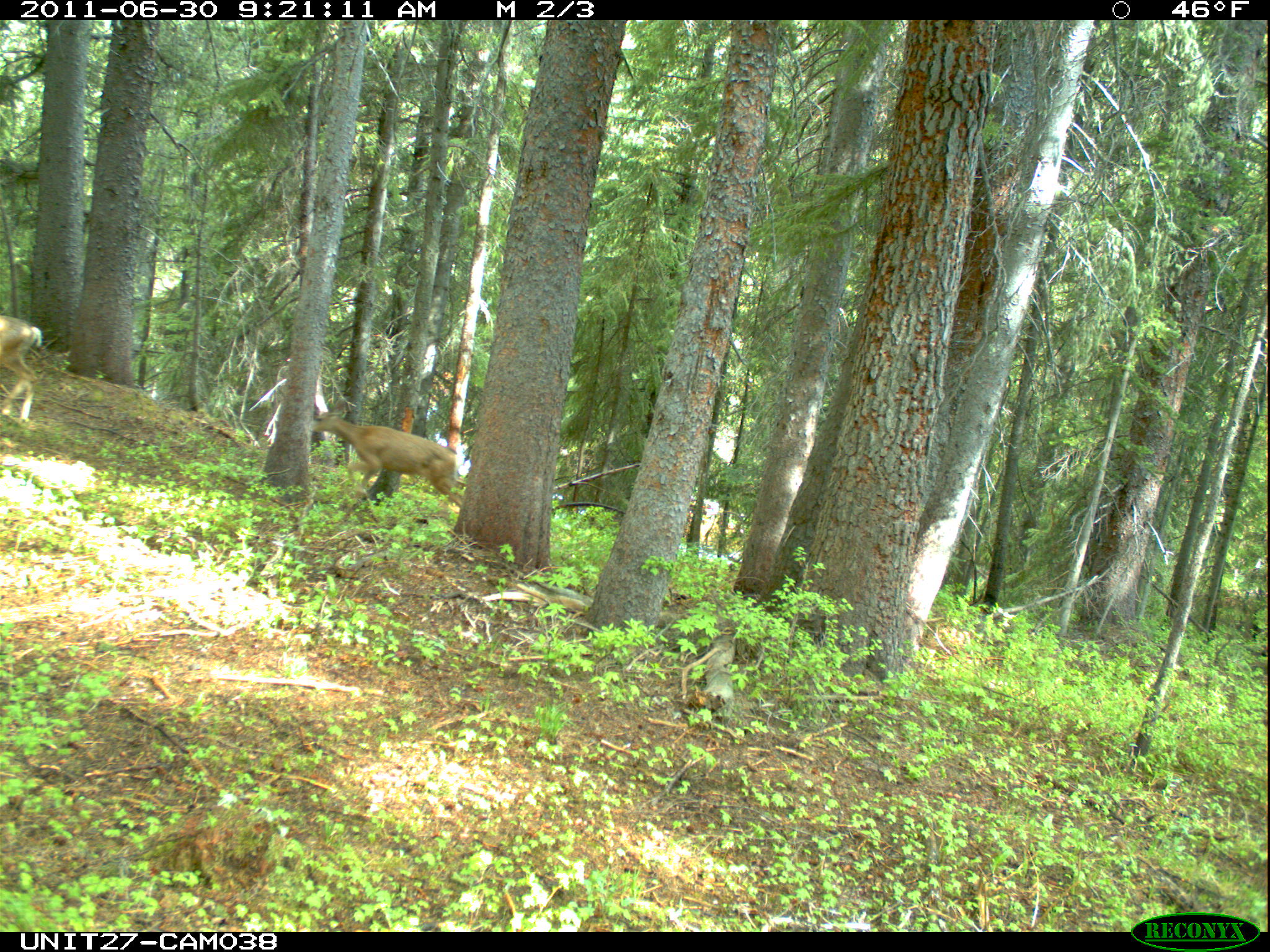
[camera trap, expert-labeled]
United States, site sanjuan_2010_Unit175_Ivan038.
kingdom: Animalia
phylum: Chordata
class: Mammalia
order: Artiodactyla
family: Cervidae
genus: Odocoileus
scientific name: Odocoileus hemionus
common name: mule deer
Odocoileus hemionus (mule deer).